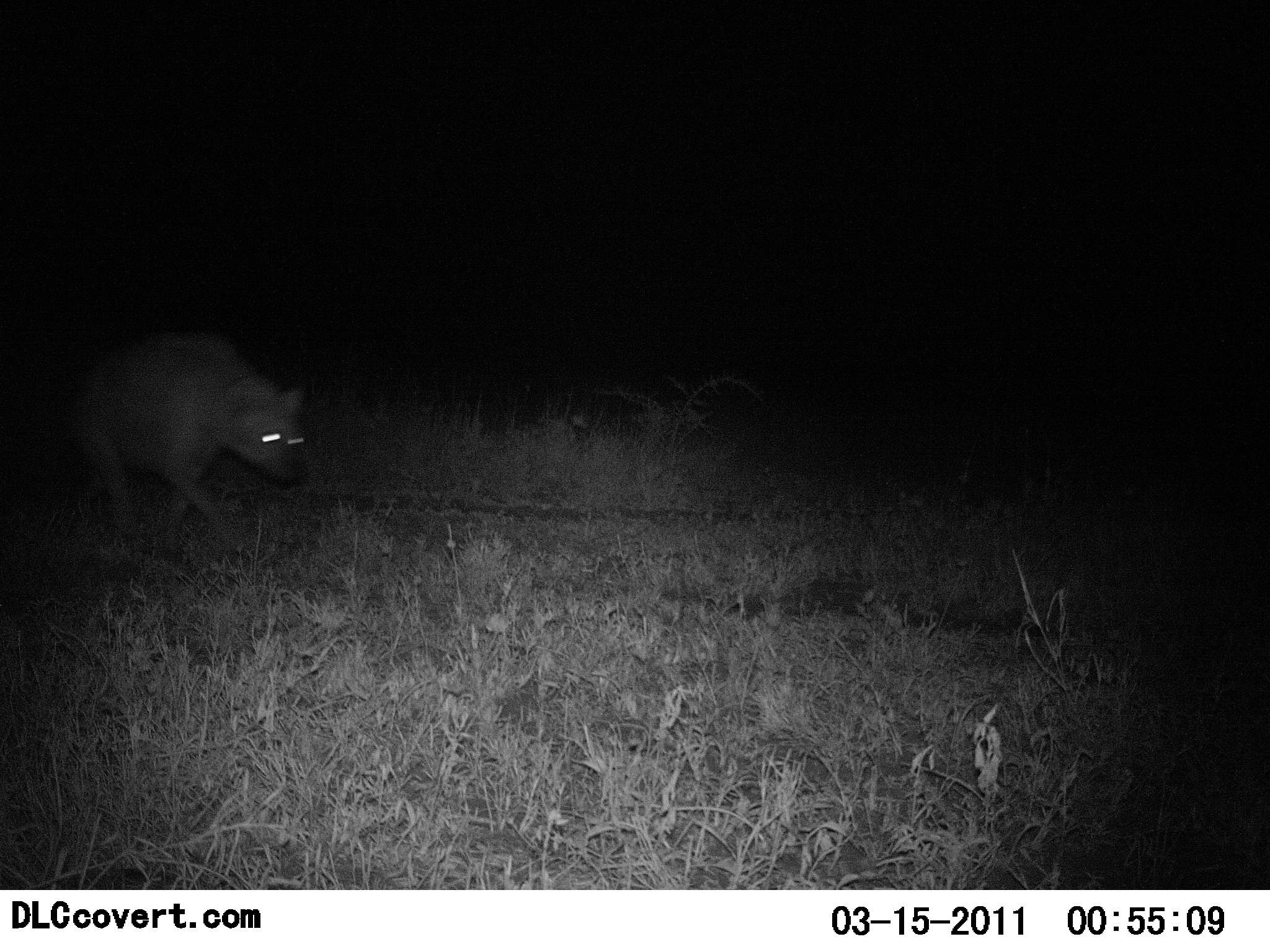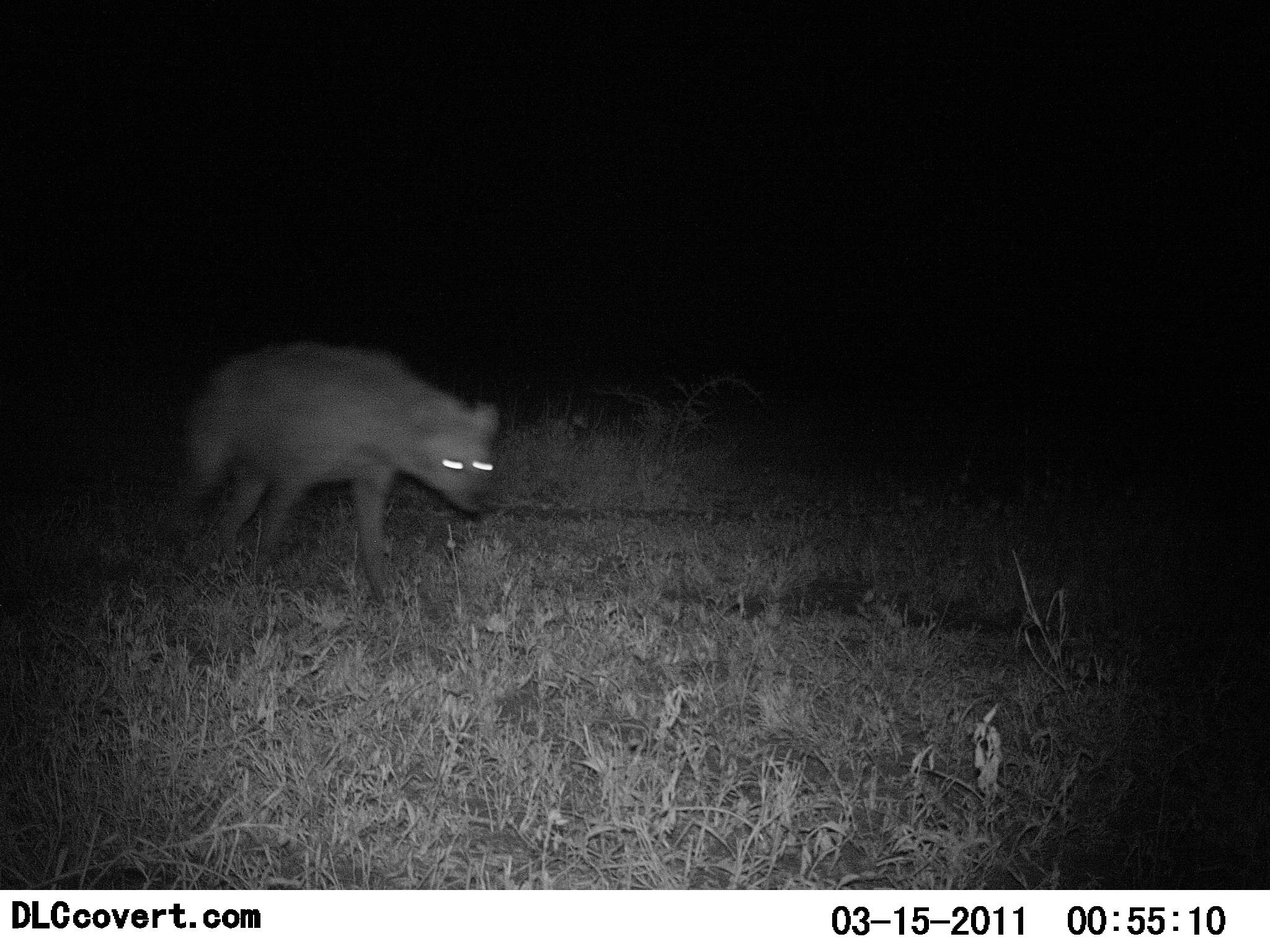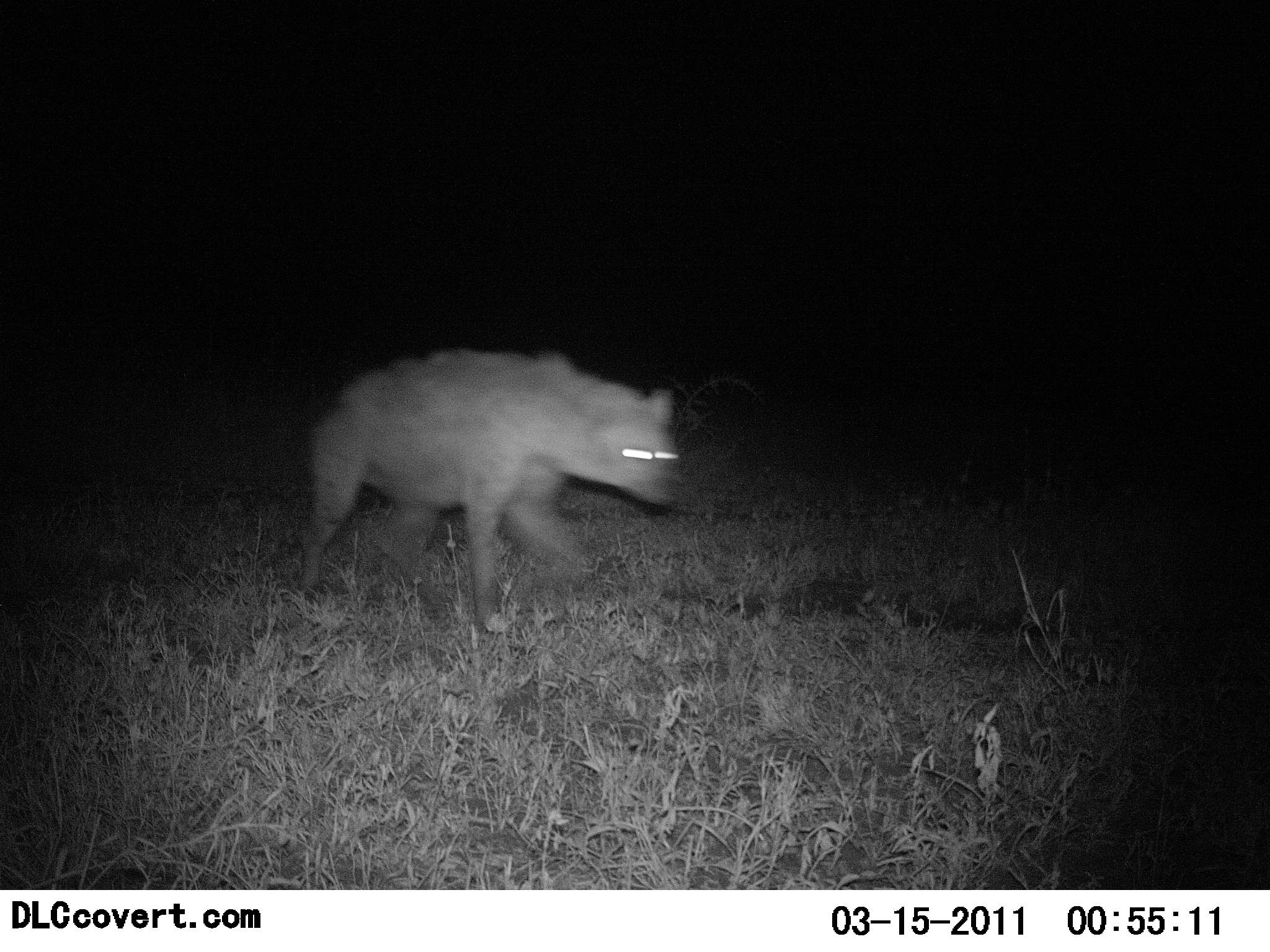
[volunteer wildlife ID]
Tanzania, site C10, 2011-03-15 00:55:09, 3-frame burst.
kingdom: Animalia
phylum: Chordata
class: Mammalia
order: Carnivora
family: Hyaenidae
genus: Crocuta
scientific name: Crocuta crocuta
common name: spotted hyena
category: hyenaspotted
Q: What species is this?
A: Hyenaspotted (spotted hyena) (Crocuta crocuta).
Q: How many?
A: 1.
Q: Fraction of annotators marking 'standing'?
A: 0%.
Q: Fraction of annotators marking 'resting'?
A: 0%.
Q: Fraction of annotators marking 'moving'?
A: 100%.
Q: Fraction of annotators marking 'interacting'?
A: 0%.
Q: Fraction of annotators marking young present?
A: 0%.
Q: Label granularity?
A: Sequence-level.